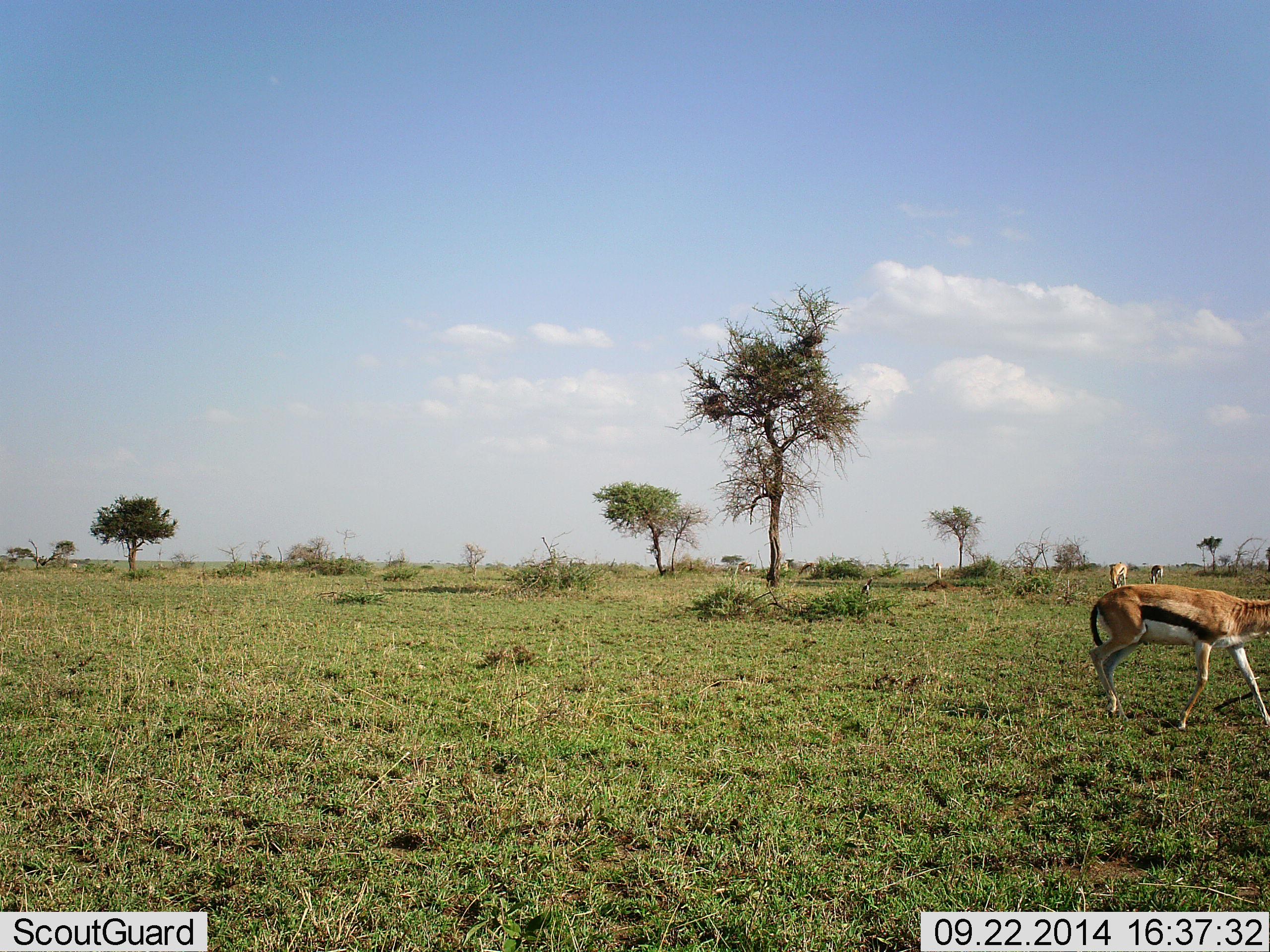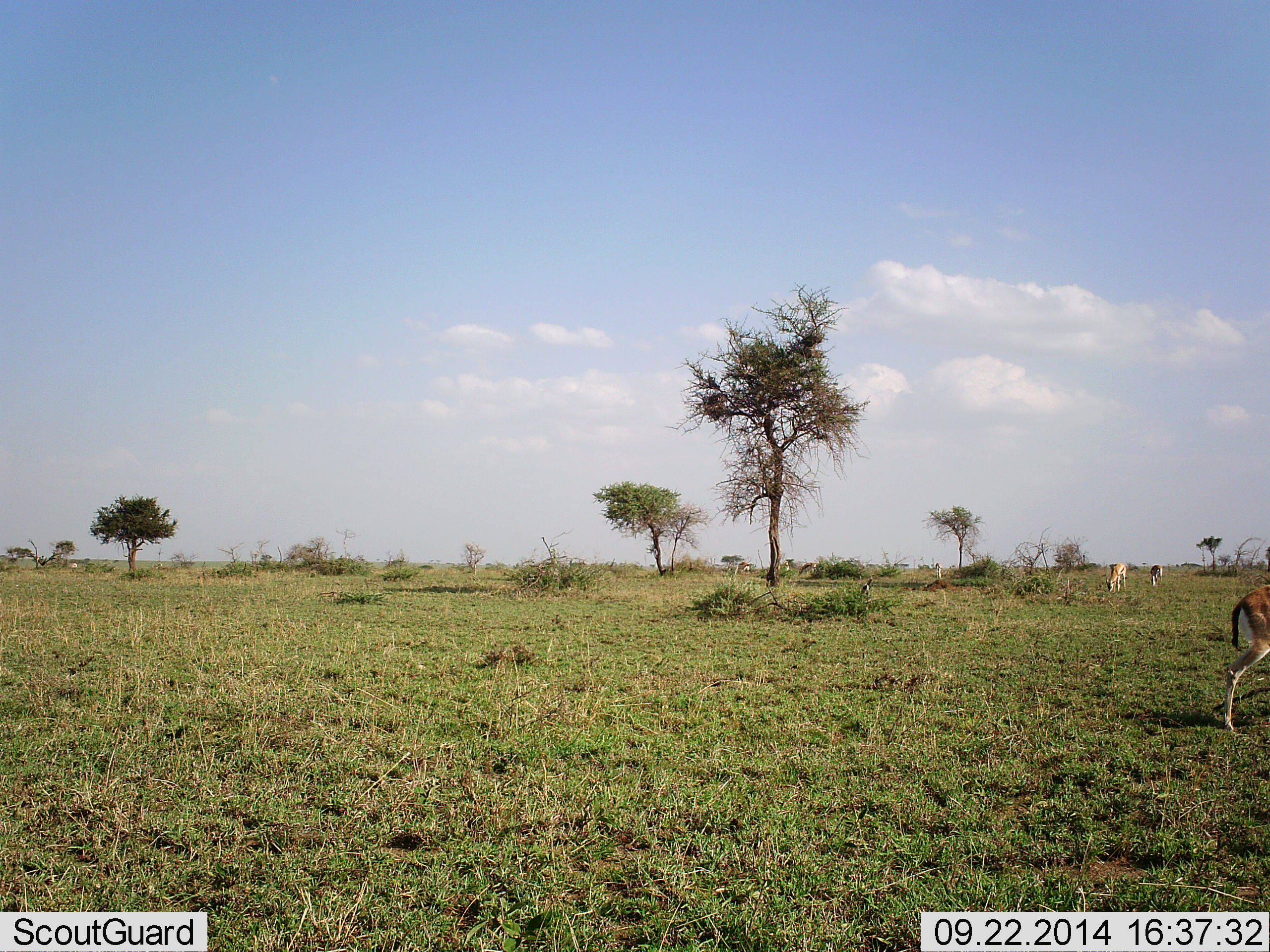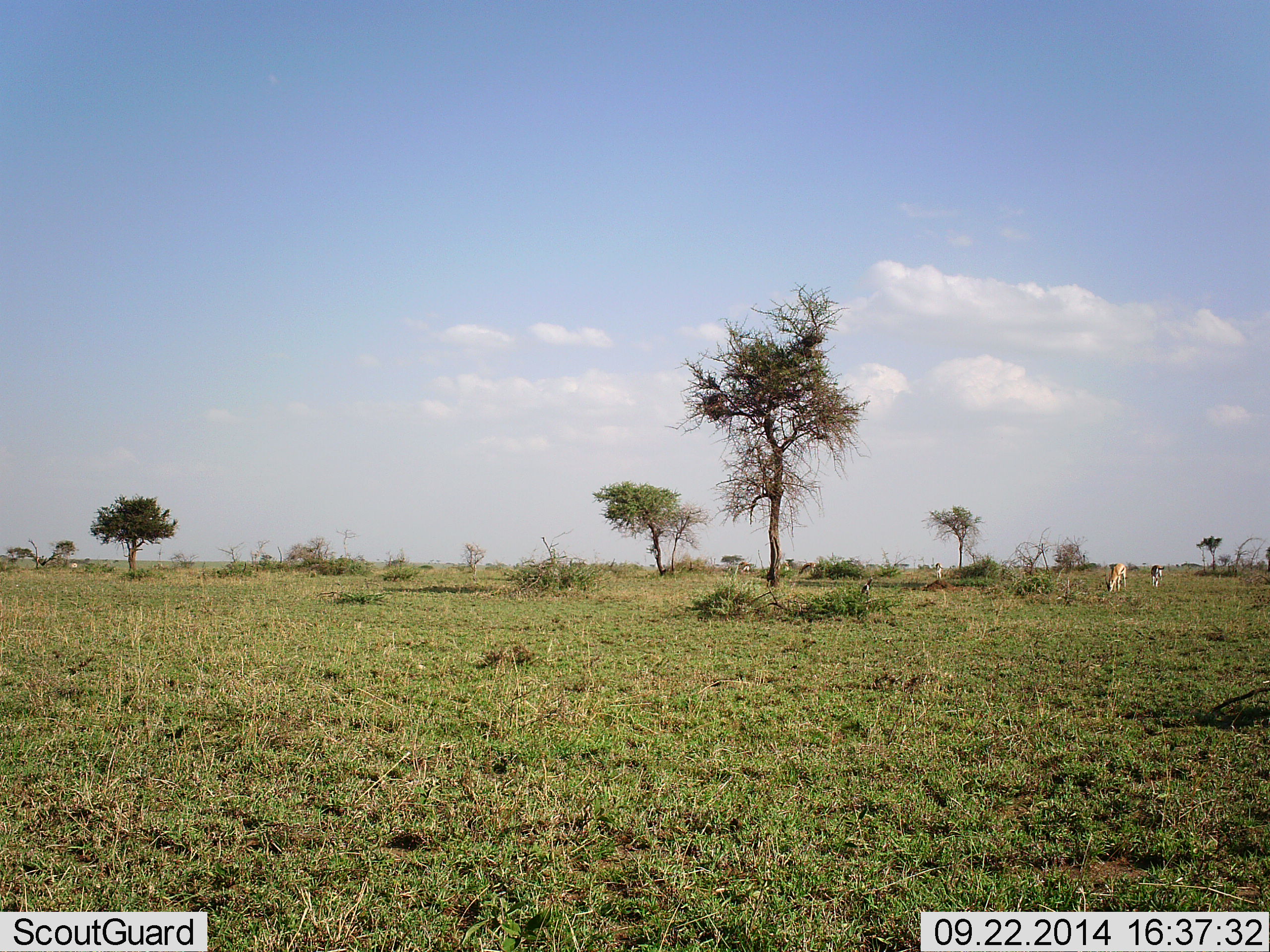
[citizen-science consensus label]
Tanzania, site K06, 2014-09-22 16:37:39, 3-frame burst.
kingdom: Animalia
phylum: Chordata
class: Mammalia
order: Artiodactyla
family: Bovidae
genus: Eudorcas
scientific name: Eudorcas thomsonii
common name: thomson's gazelle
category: gazellethomsons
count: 3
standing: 20%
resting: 0%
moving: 100%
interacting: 0%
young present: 0%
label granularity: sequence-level